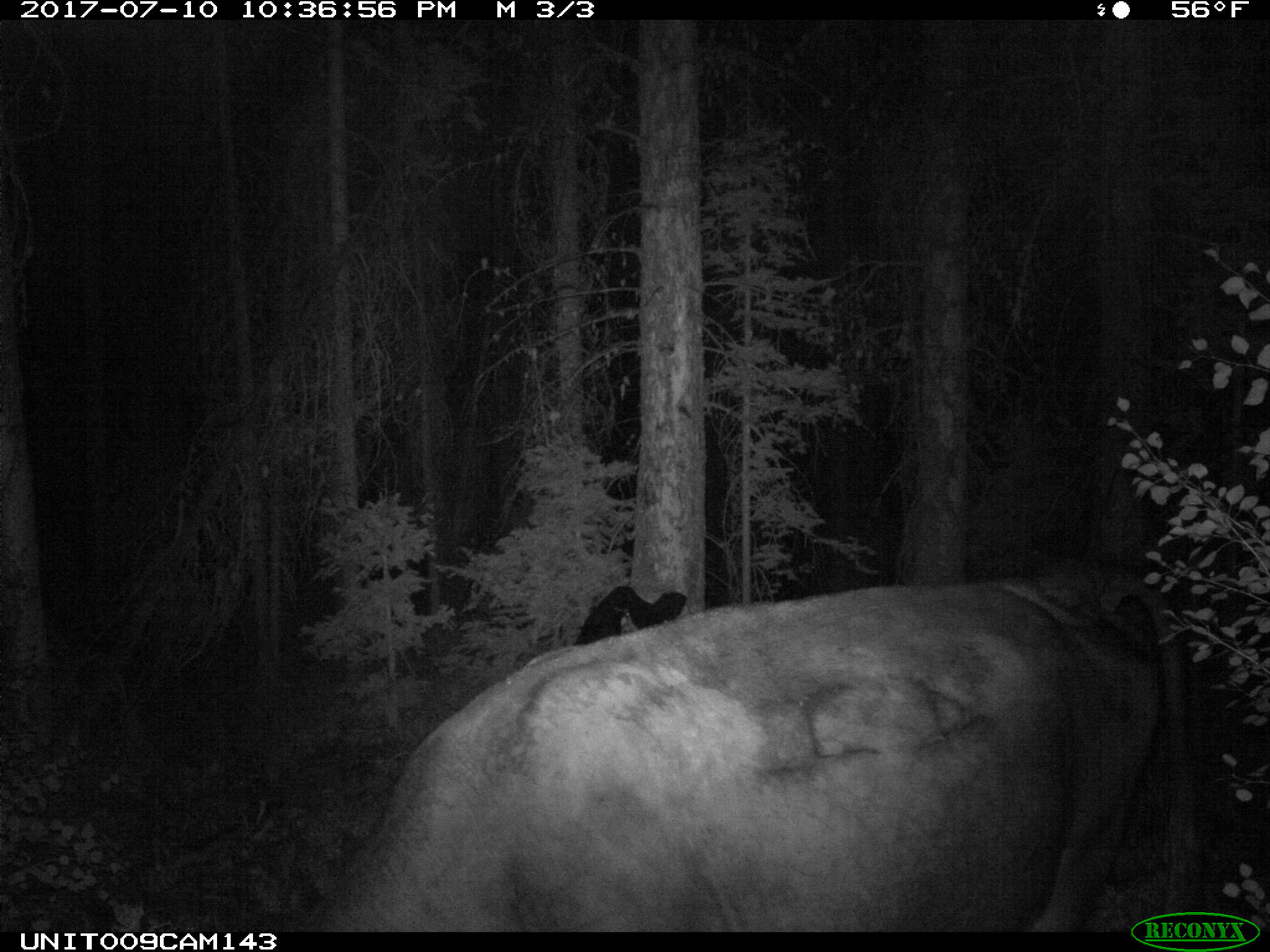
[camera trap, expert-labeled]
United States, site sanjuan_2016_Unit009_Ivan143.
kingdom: Animalia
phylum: Chordata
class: Mammalia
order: Artiodactyla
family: Bovidae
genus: Bos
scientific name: Bos taurus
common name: domestic cow